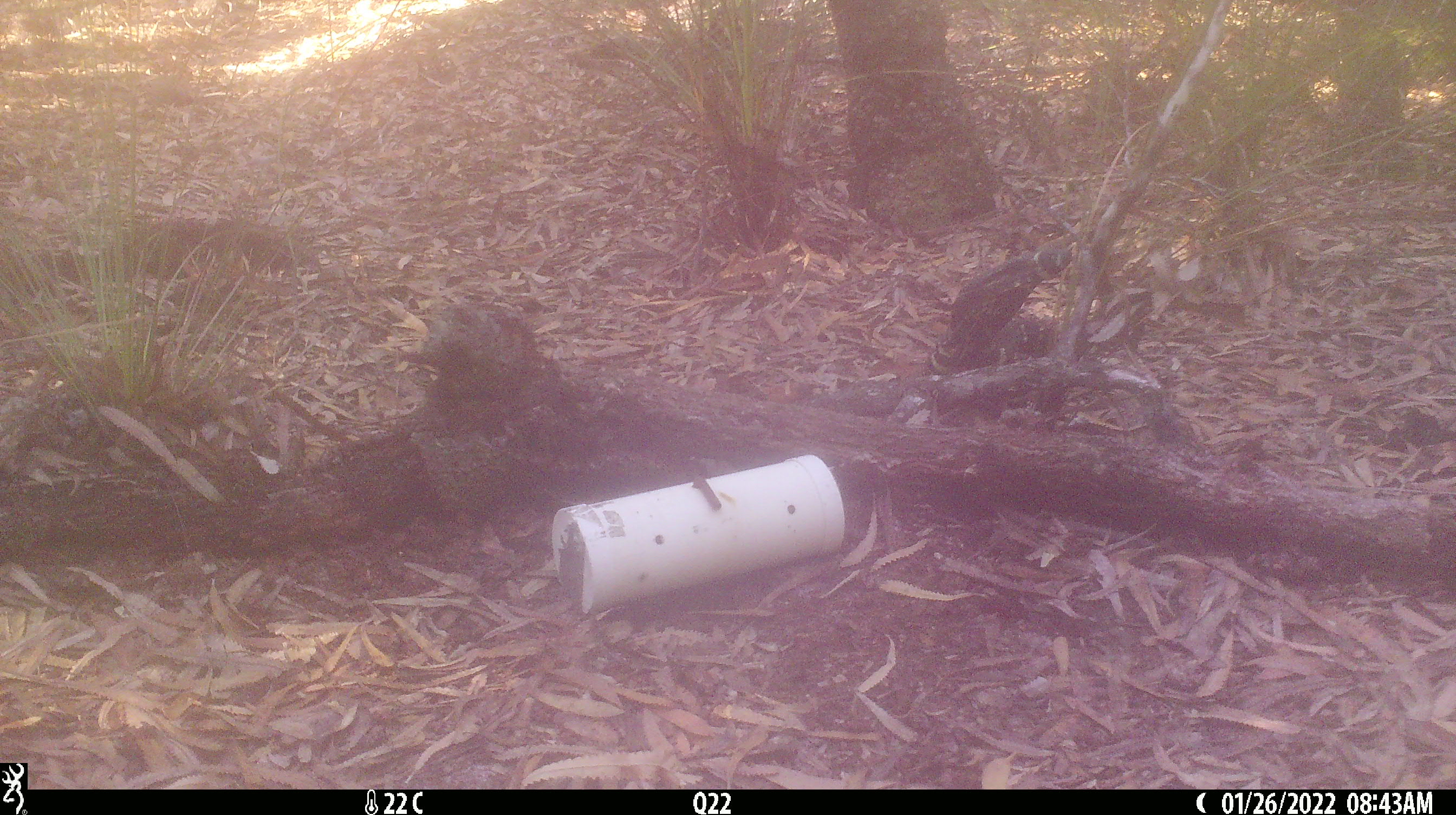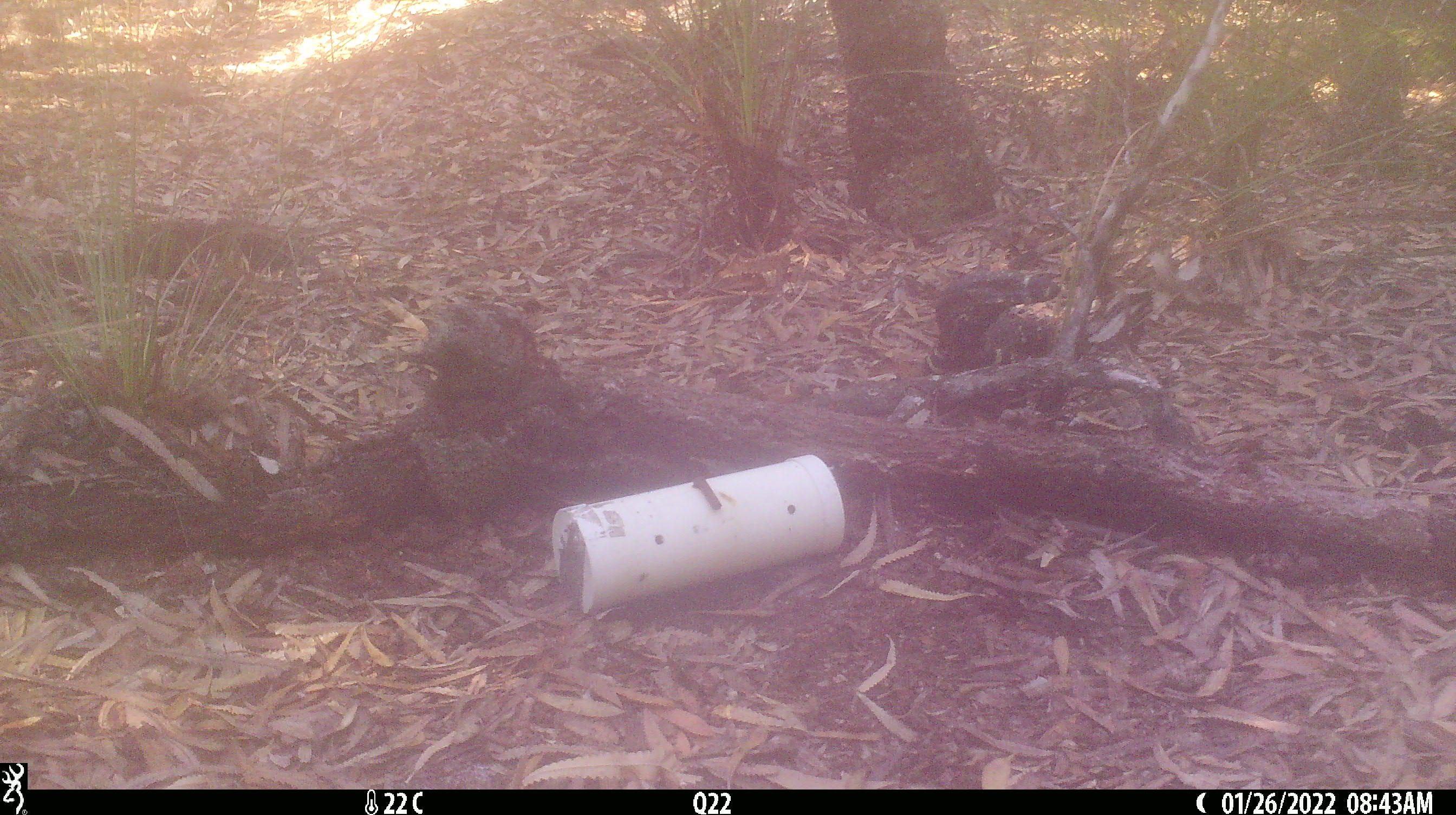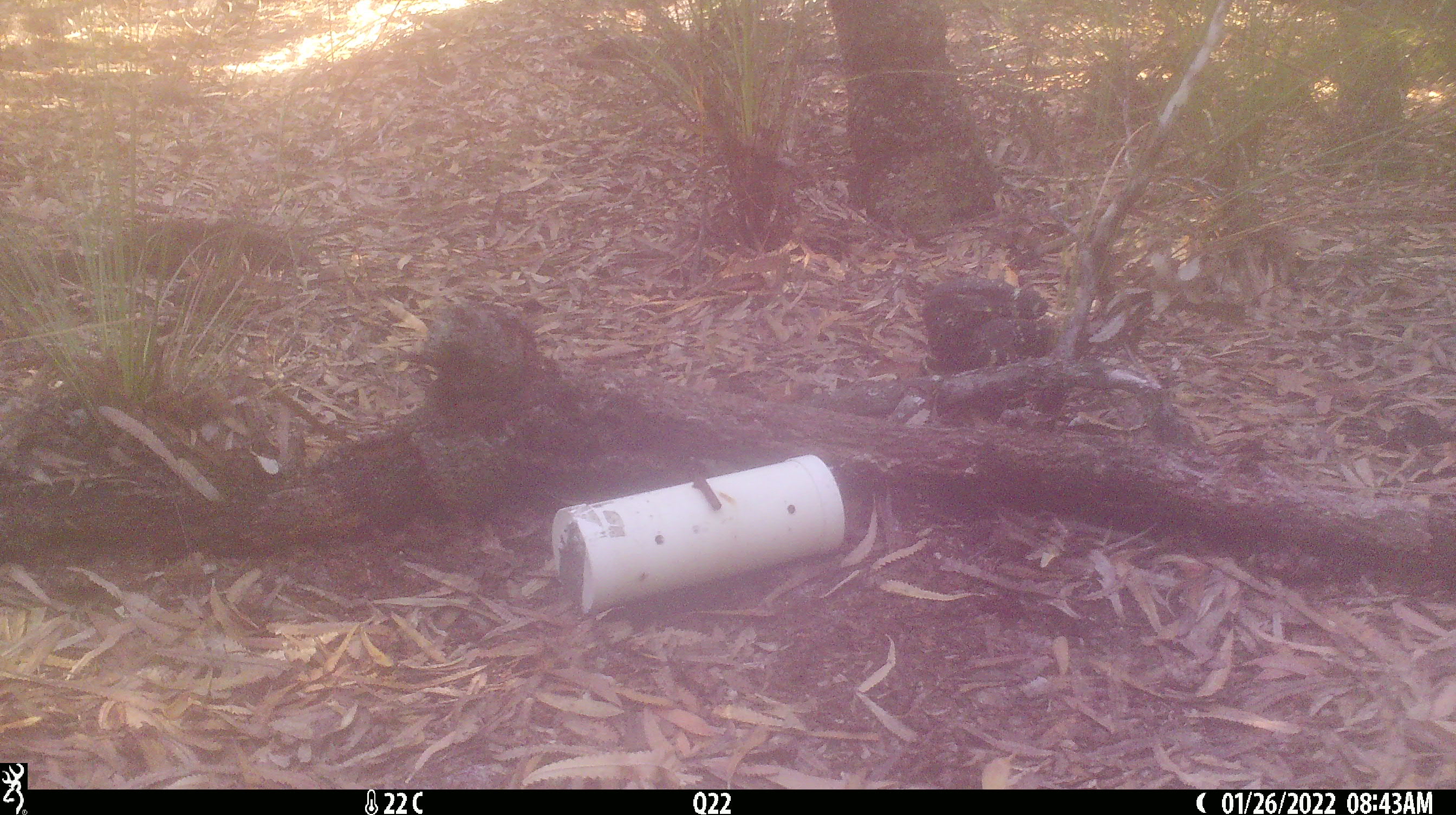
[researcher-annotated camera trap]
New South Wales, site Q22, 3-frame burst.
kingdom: Animalia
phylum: Chordata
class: Reptilia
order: Squamata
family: Varanidae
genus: Varanus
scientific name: Varanus varius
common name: lace monitor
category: goanna